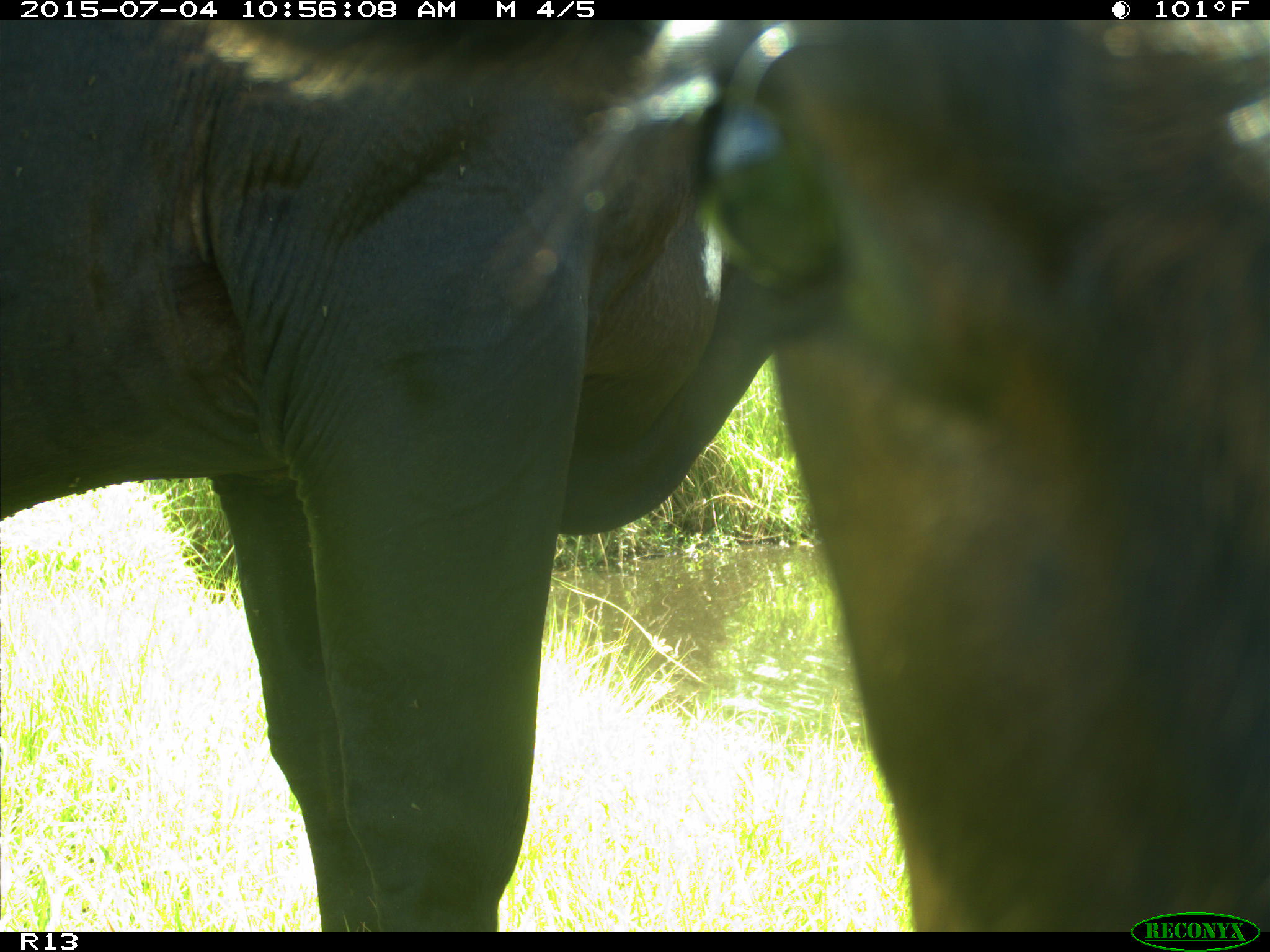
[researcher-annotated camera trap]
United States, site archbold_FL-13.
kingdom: Animalia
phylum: Chordata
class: Mammalia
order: Artiodactyla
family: Bovidae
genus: Bos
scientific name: Bos taurus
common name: domestic cow